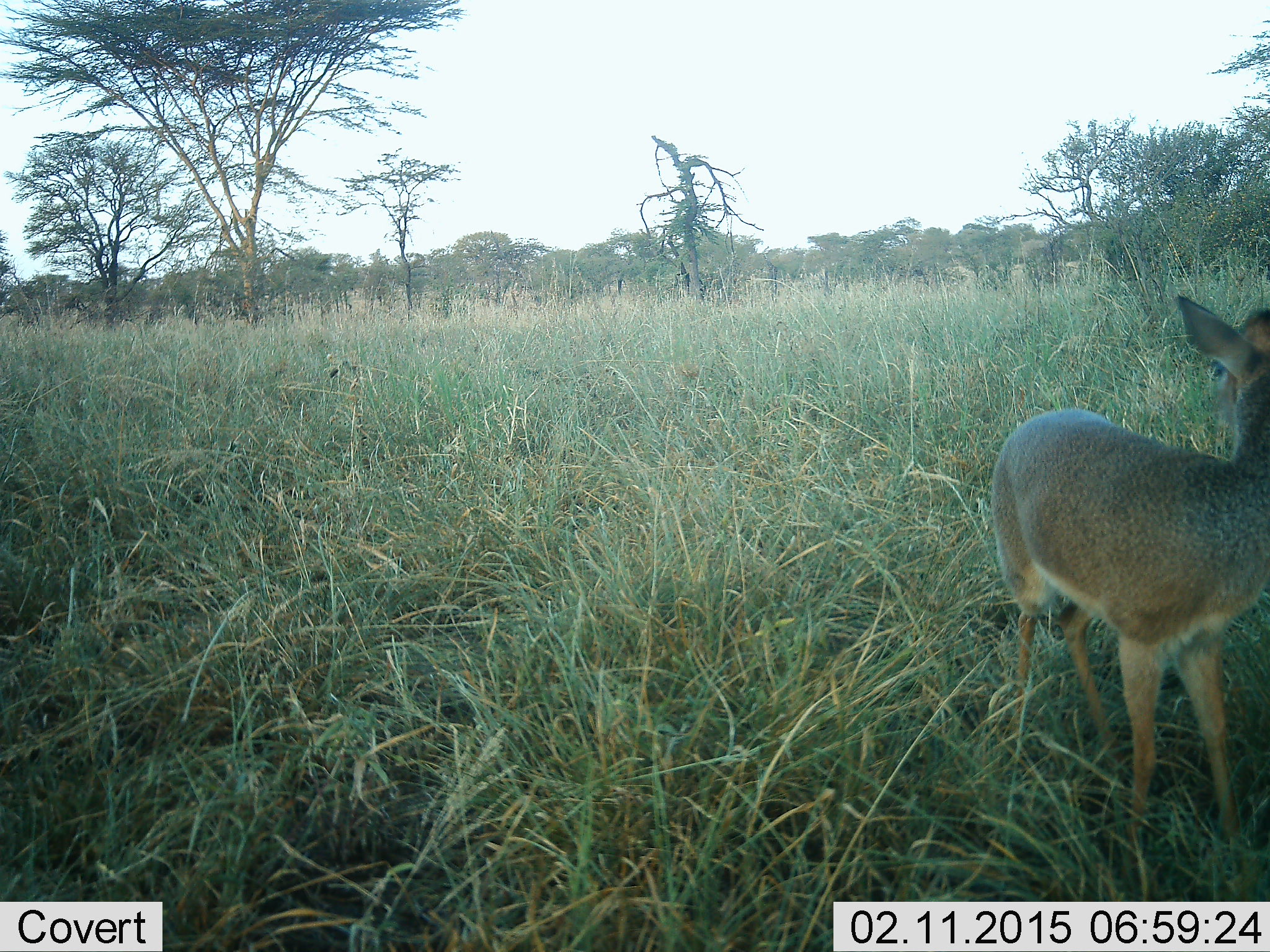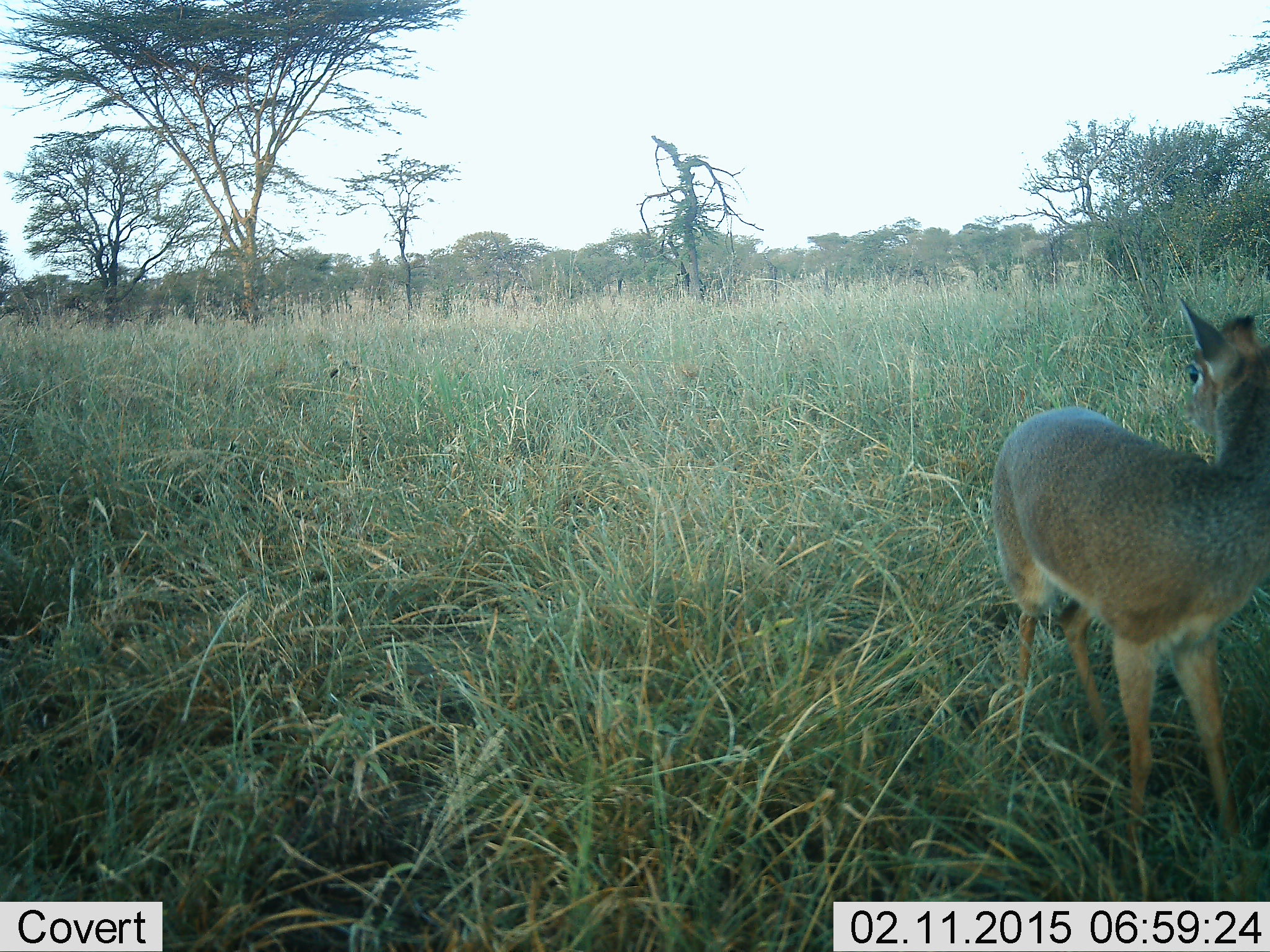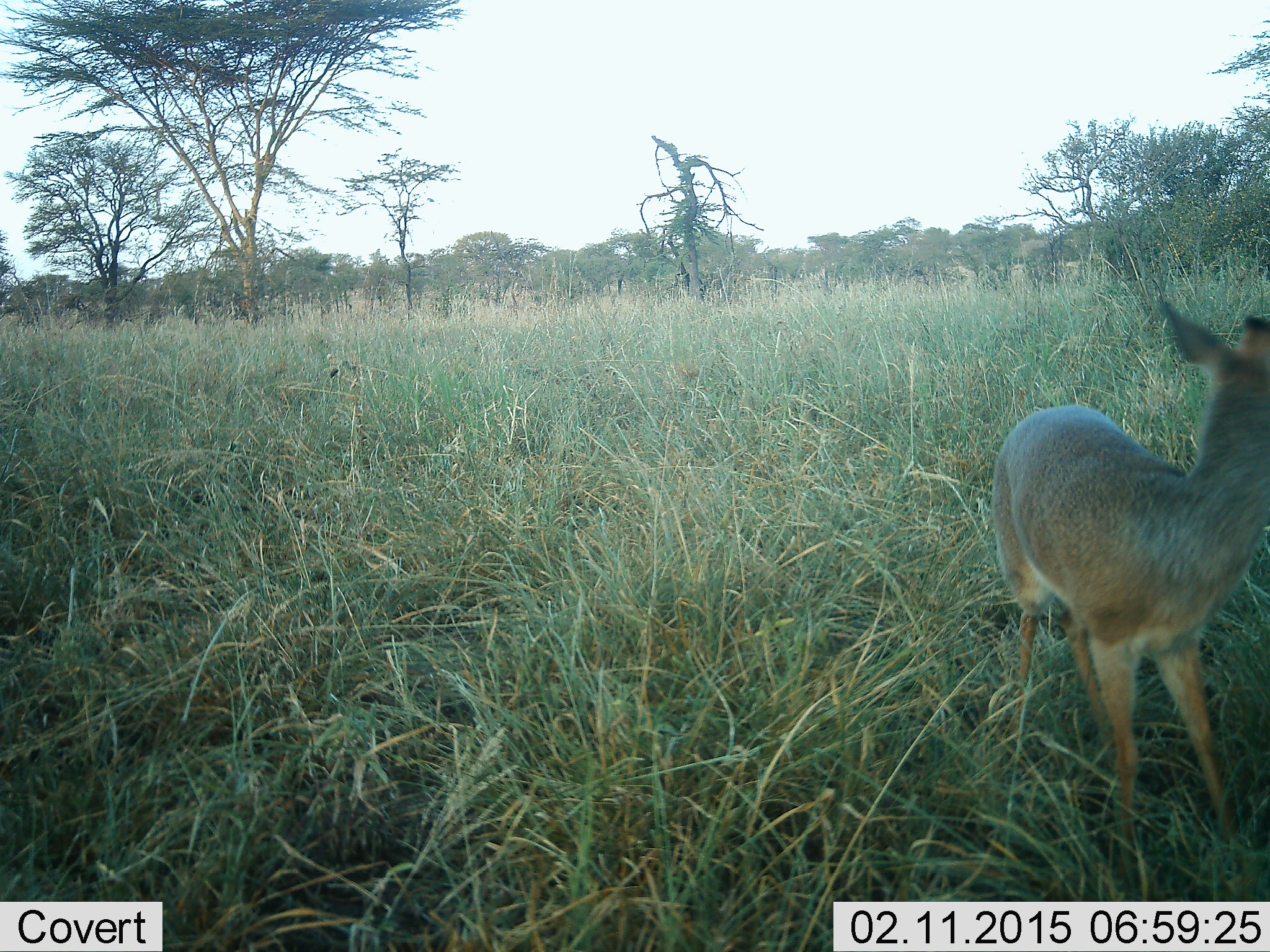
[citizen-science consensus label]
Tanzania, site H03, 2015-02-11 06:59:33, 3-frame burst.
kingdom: Animalia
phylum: Chordata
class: Mammalia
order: Artiodactyla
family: Bovidae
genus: Madoqua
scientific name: Madoqua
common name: dikdik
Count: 1.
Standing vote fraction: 100%.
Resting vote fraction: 0%.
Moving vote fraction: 0%.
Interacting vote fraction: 0%.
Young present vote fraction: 0%.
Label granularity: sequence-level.